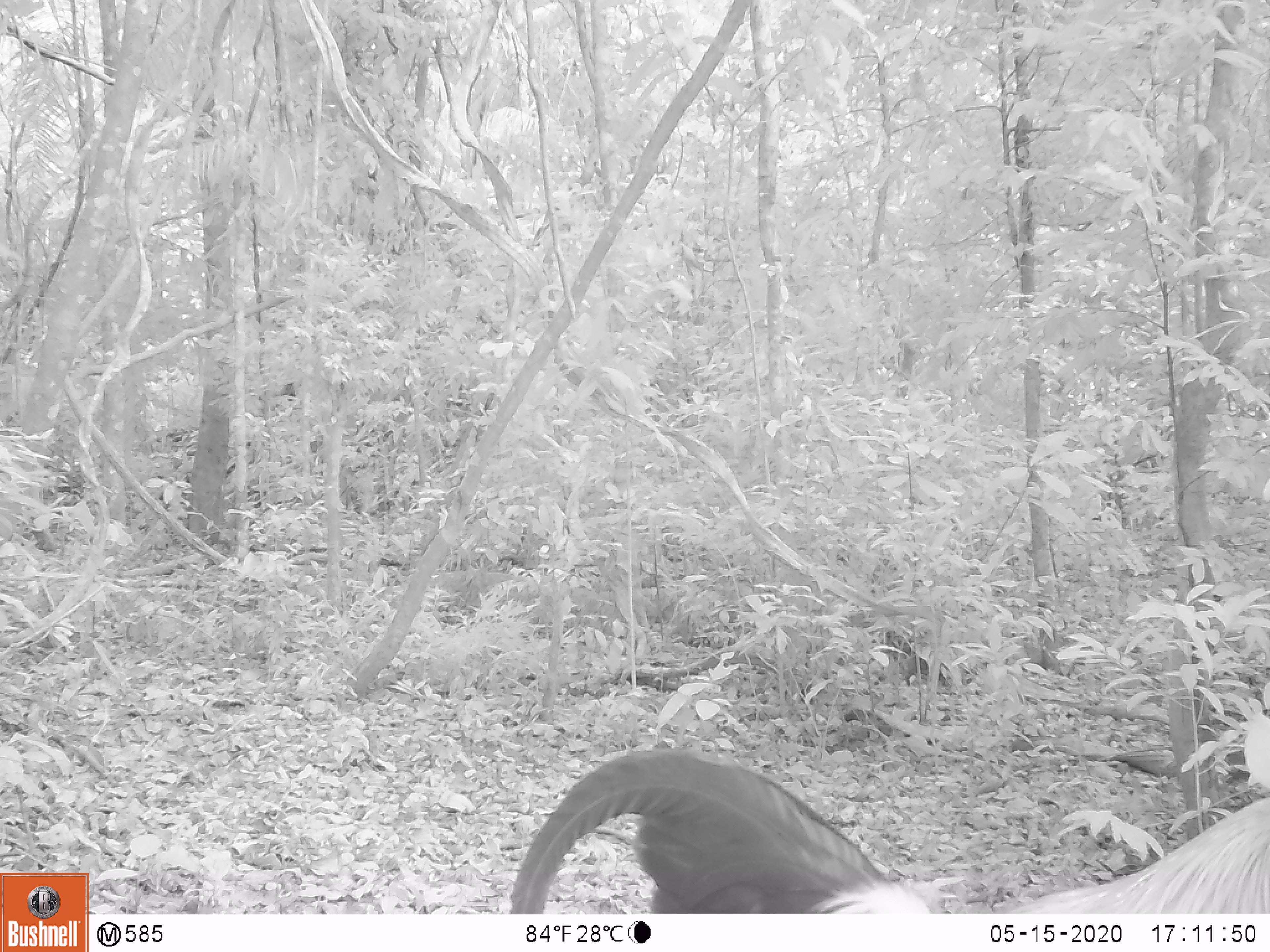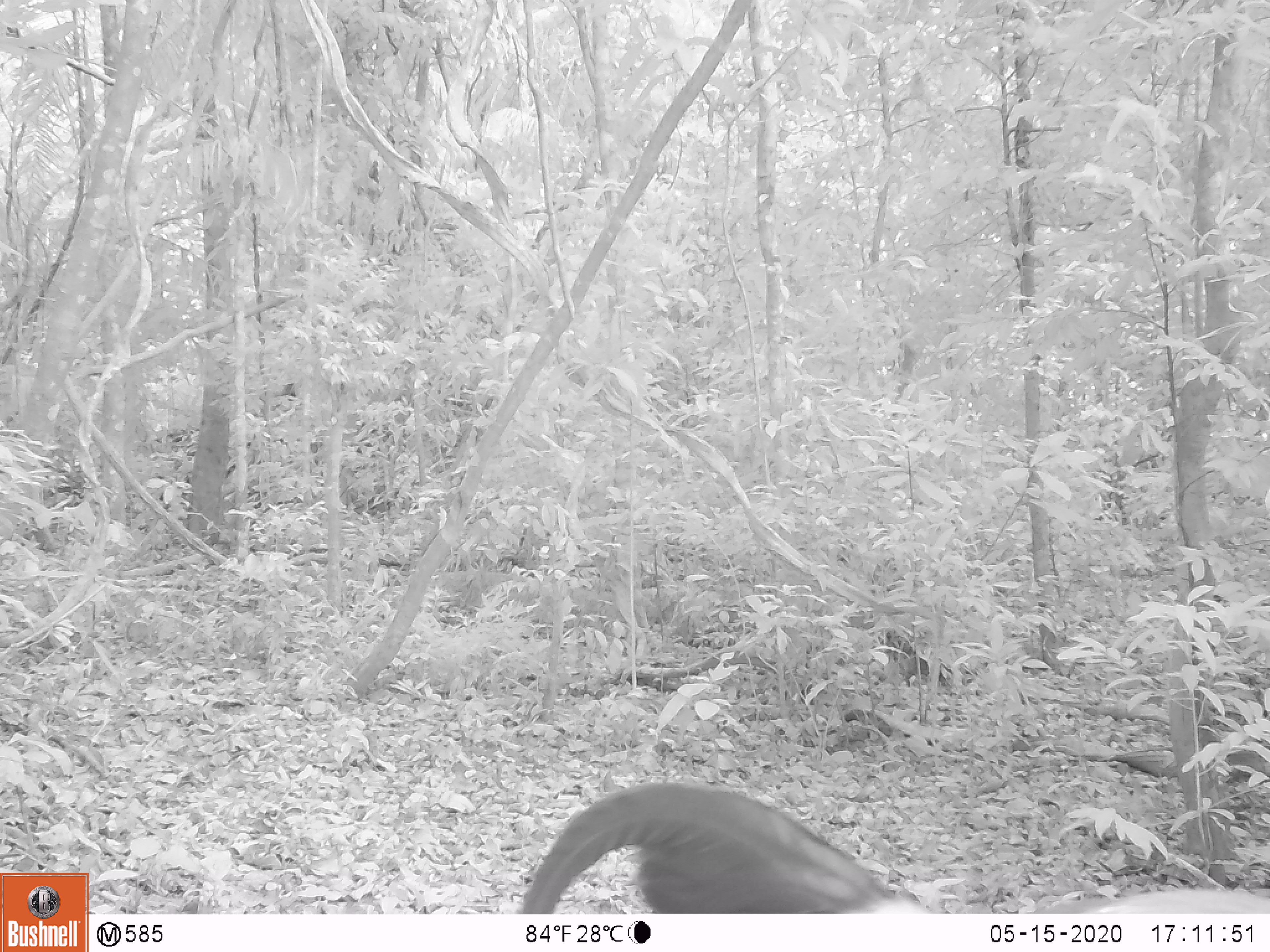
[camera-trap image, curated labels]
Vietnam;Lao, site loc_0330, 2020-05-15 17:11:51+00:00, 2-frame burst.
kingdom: Animalia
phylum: Chordata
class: Aves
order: Galliformes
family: Phasianidae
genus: Gallus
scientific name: Gallus gallus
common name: red junglefowl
Red junglefowl (Gallus gallus). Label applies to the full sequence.